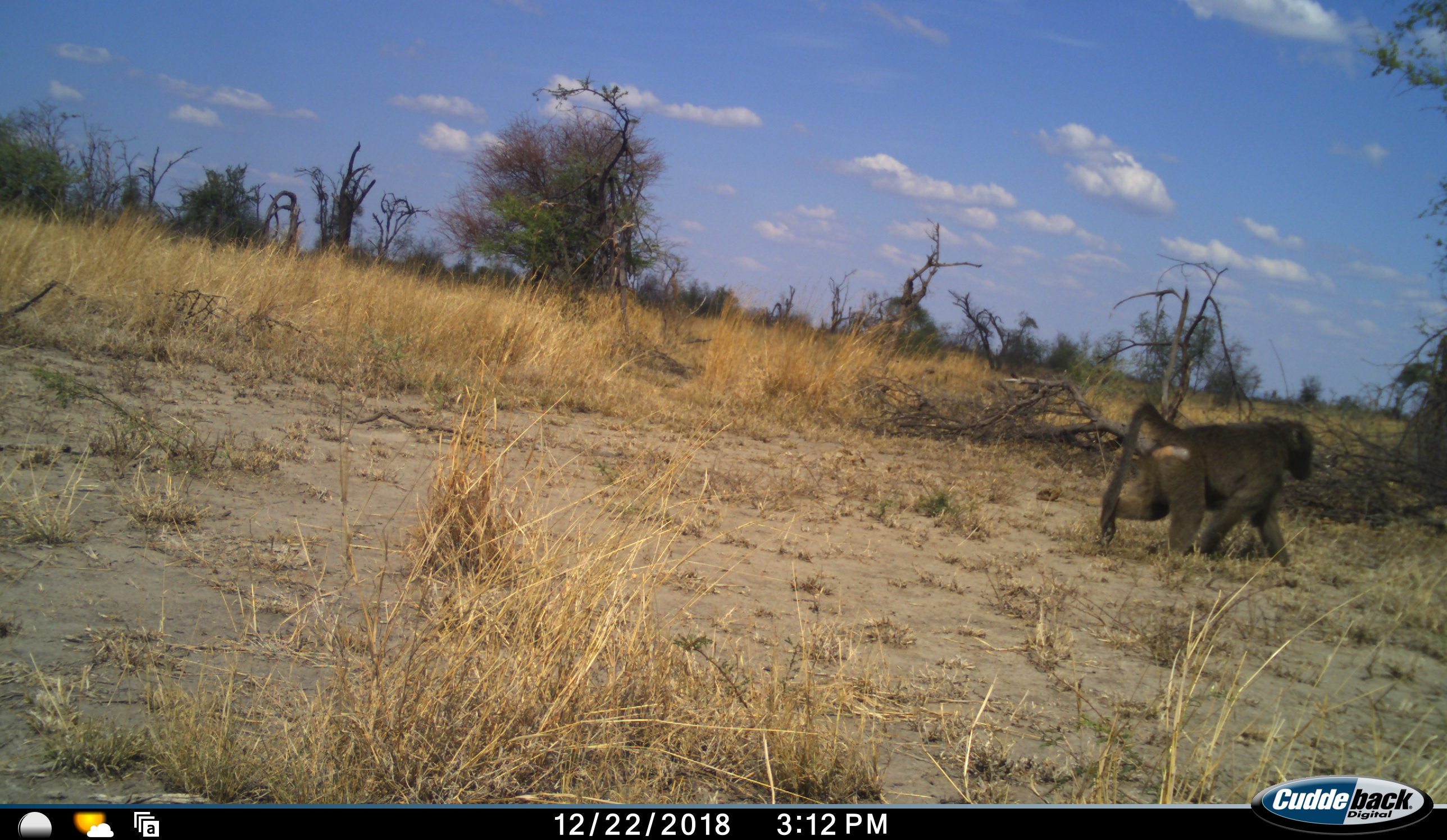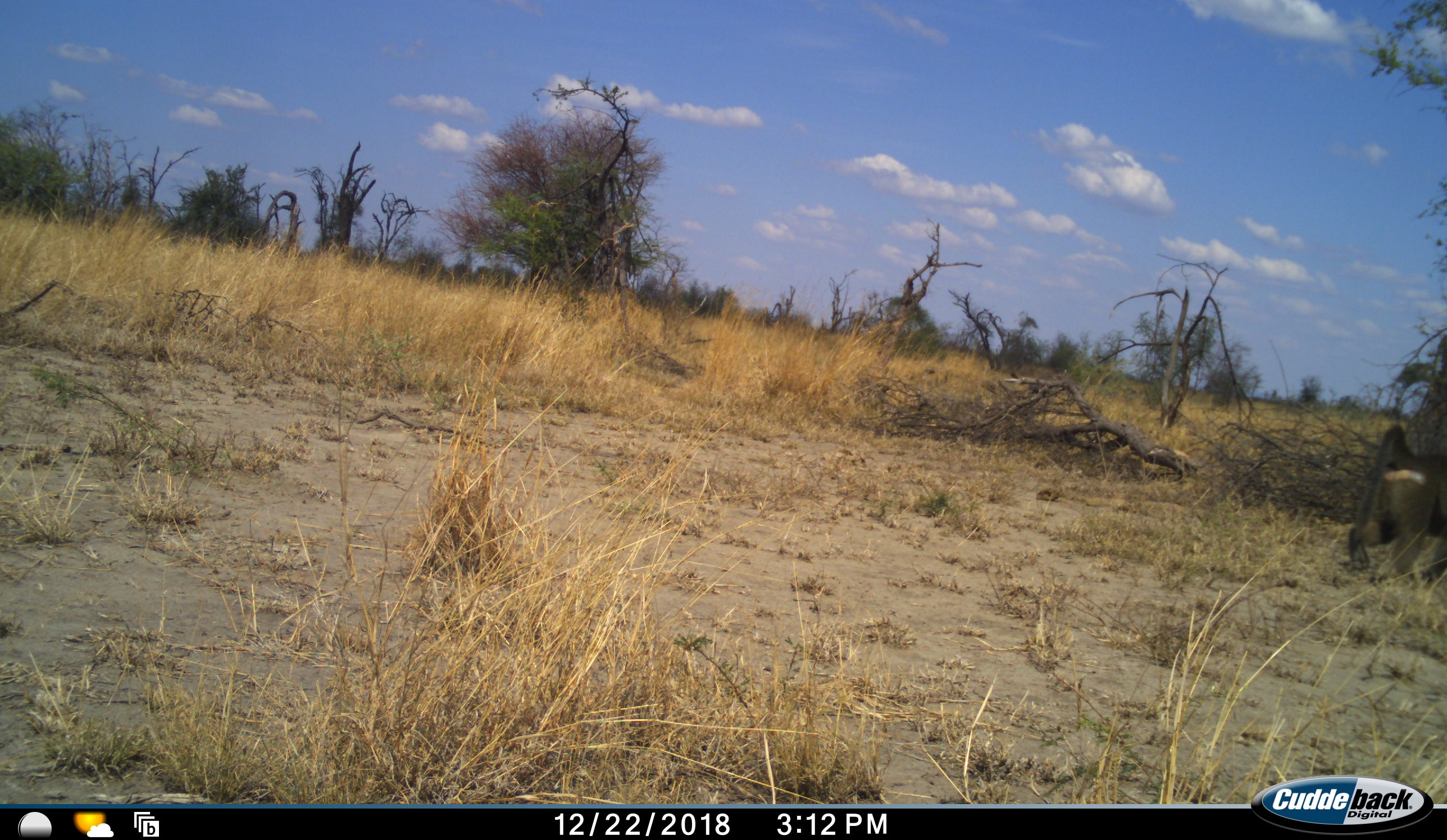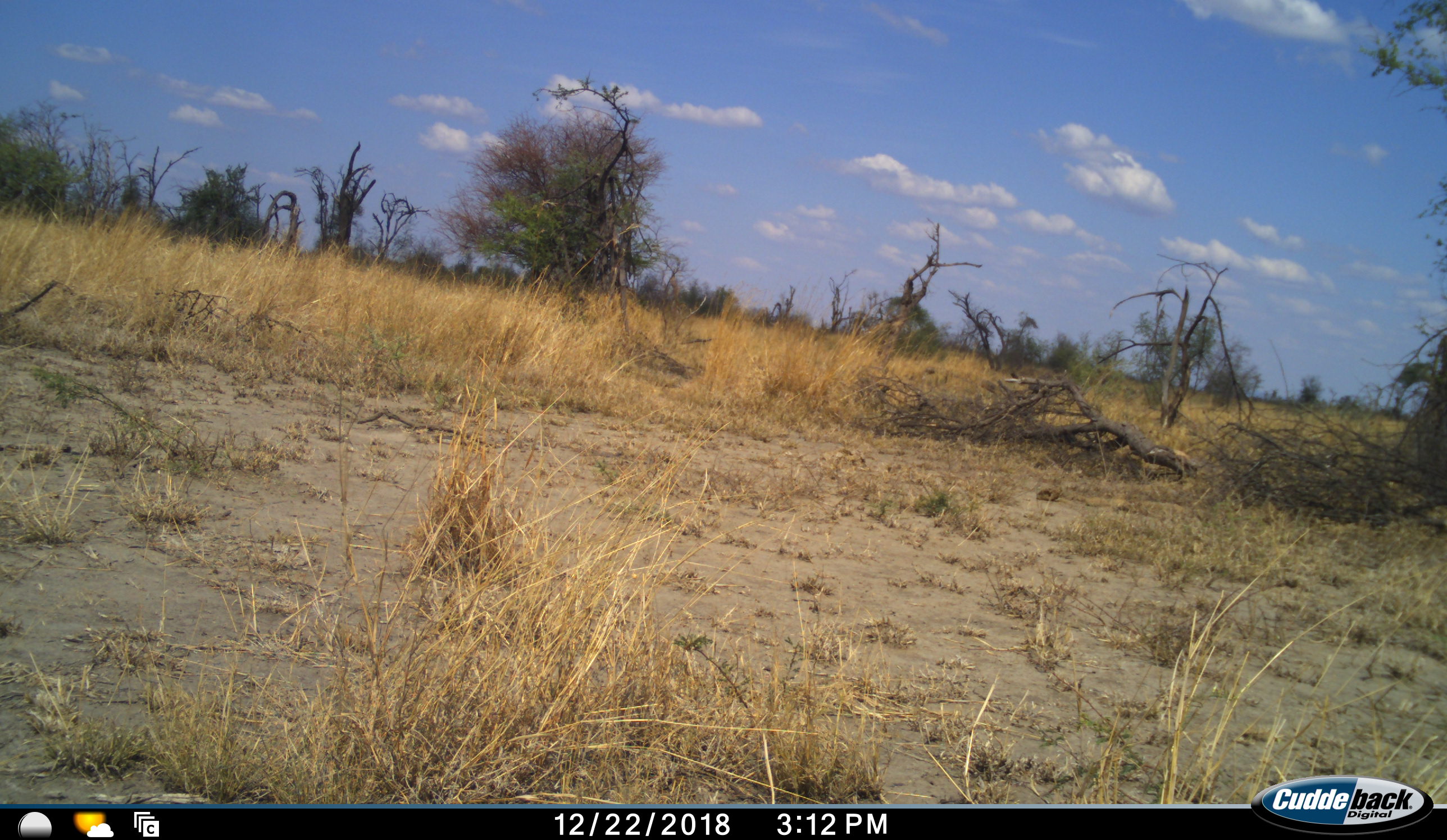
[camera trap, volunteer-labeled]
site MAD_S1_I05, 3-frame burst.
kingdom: Animalia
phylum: Chordata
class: Mammalia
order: Primates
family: Cercopithecidae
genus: Papio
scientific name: Papio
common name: baboon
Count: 1.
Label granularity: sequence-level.